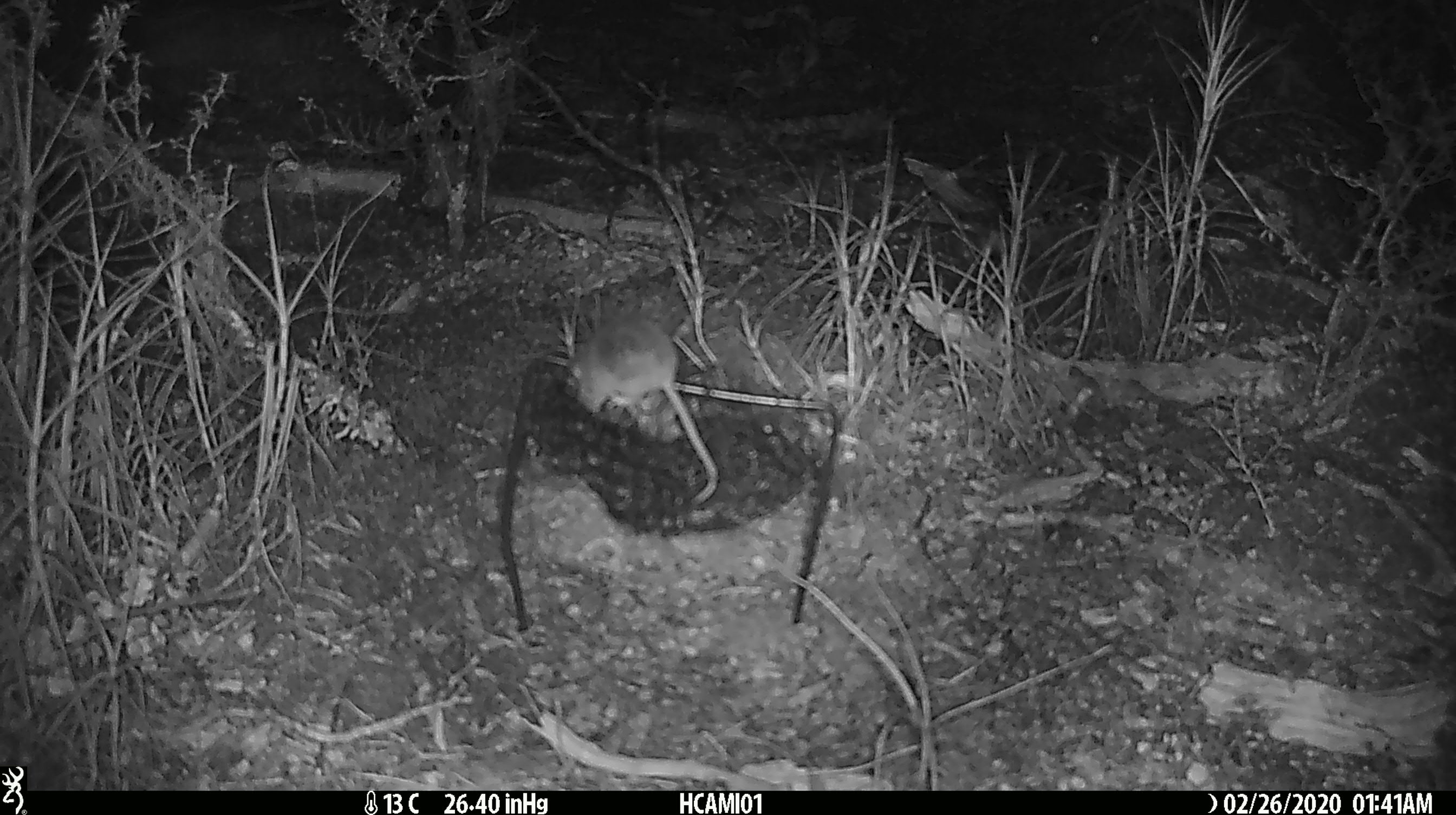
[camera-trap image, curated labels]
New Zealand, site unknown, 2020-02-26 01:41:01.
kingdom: Animalia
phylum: Chordata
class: Mammalia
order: Rodentia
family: Muridae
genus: Mus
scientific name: Mus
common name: mouse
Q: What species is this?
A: Mouse (Mus).